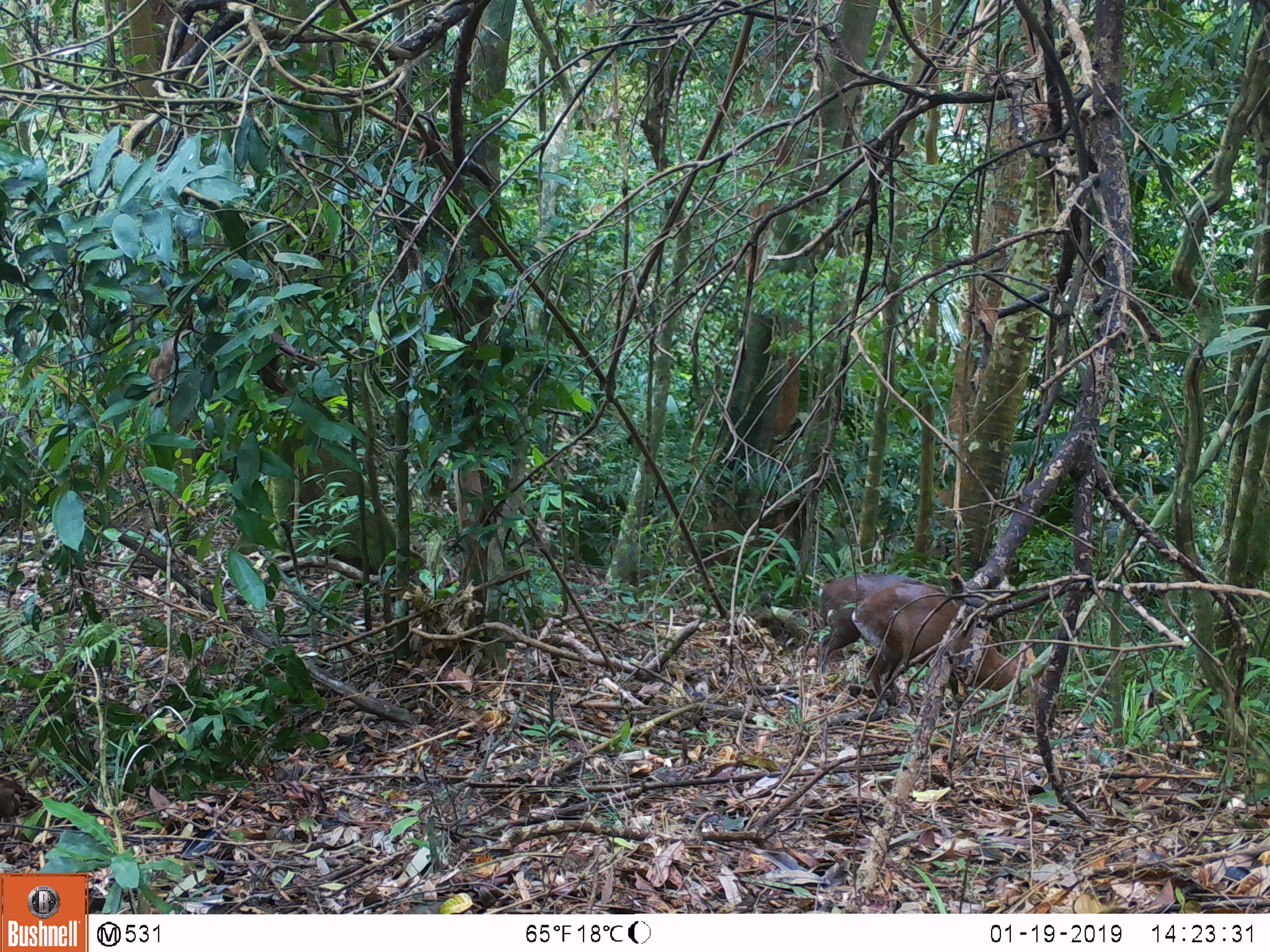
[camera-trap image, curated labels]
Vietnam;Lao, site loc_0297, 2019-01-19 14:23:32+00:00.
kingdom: Animalia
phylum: Chordata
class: Mammalia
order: Artiodactyla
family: Cervidae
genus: Muntiacus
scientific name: Muntiacus rooseveltorum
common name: roosevelt's muntjac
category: roosevelts muntjac group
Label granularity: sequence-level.